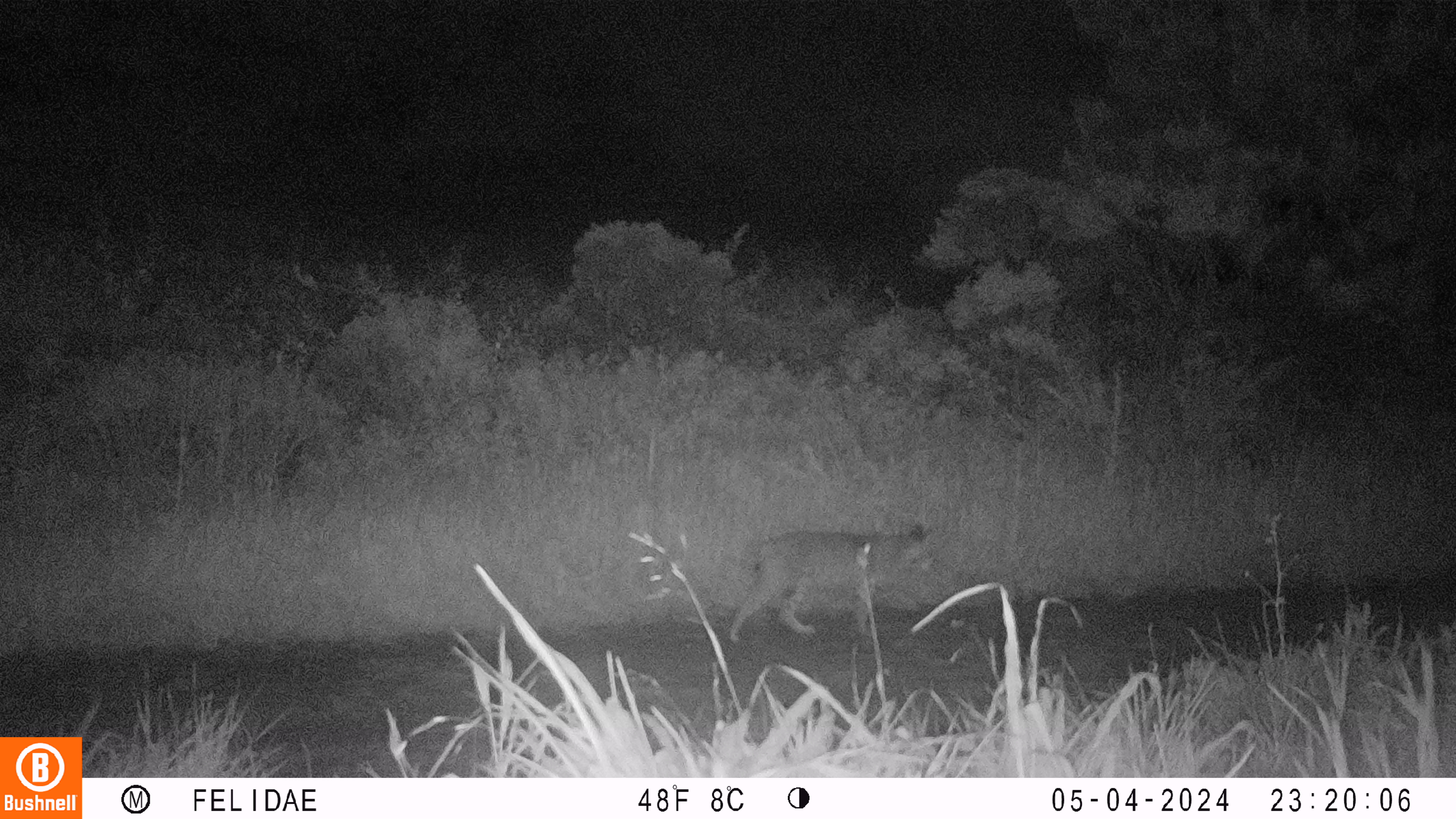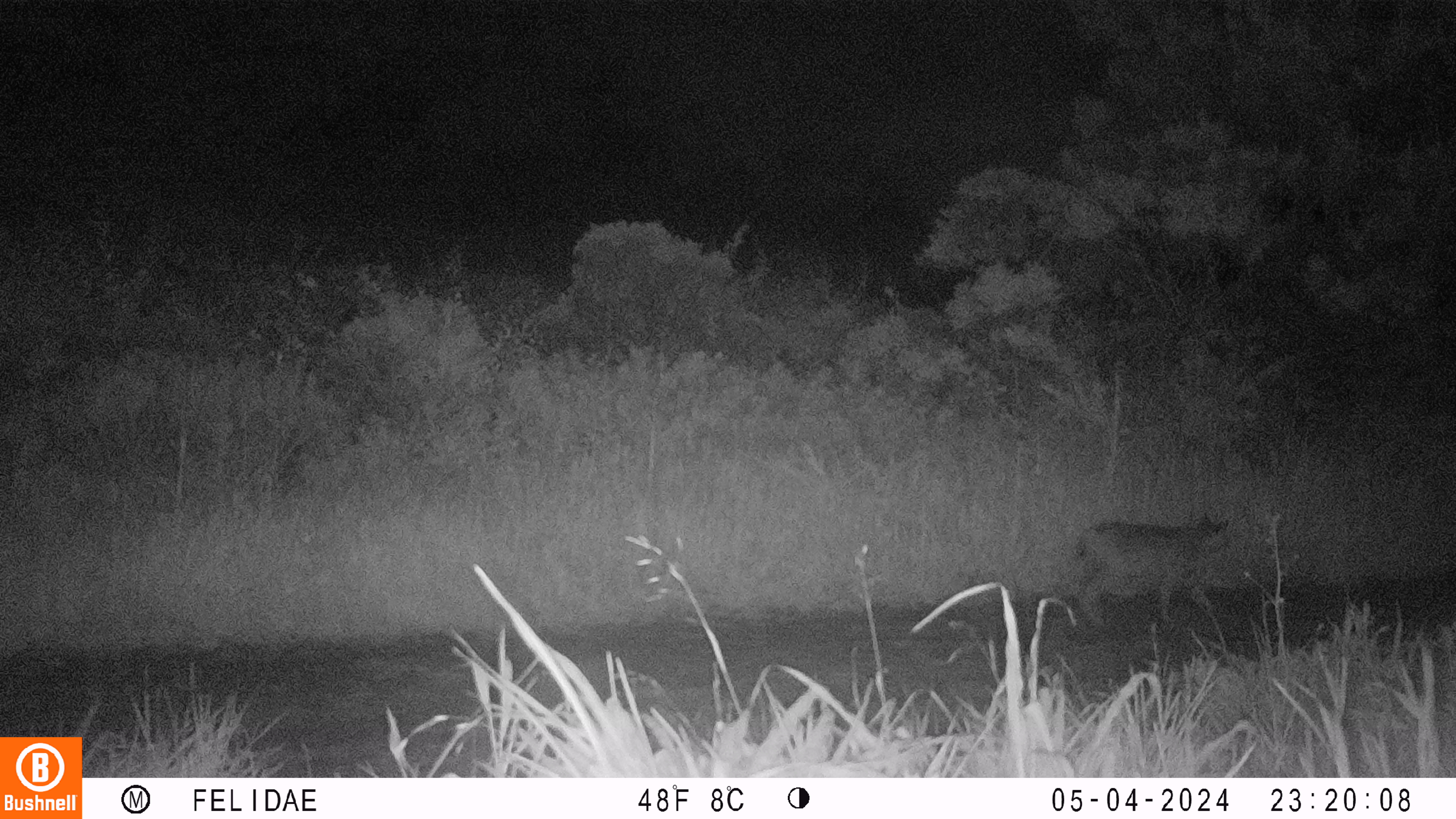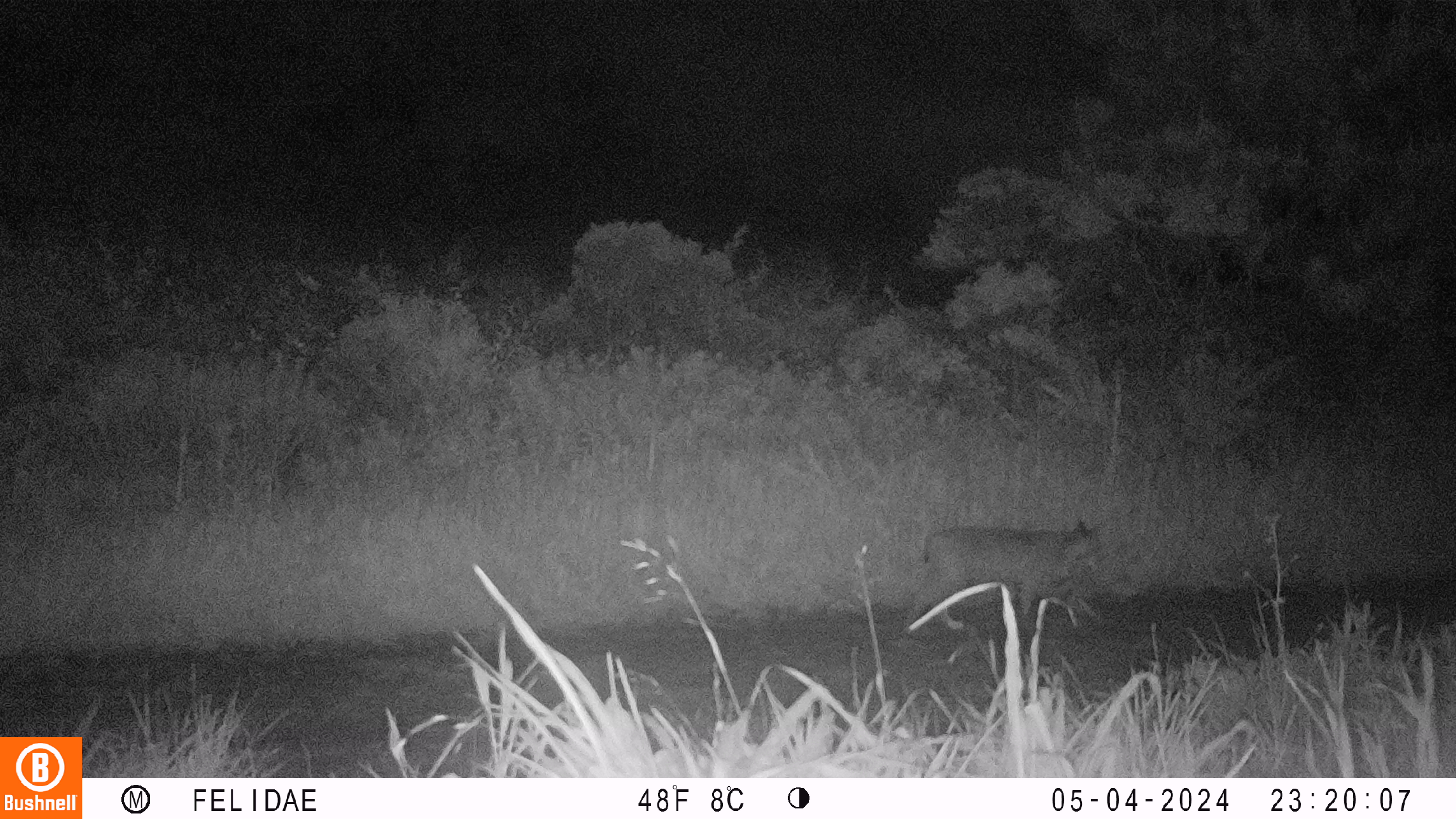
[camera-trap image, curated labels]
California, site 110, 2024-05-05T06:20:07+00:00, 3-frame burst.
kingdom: Animalia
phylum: Chordata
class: Mammalia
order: Carnivora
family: Felidae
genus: Lynx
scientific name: Lynx rufus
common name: bobcat